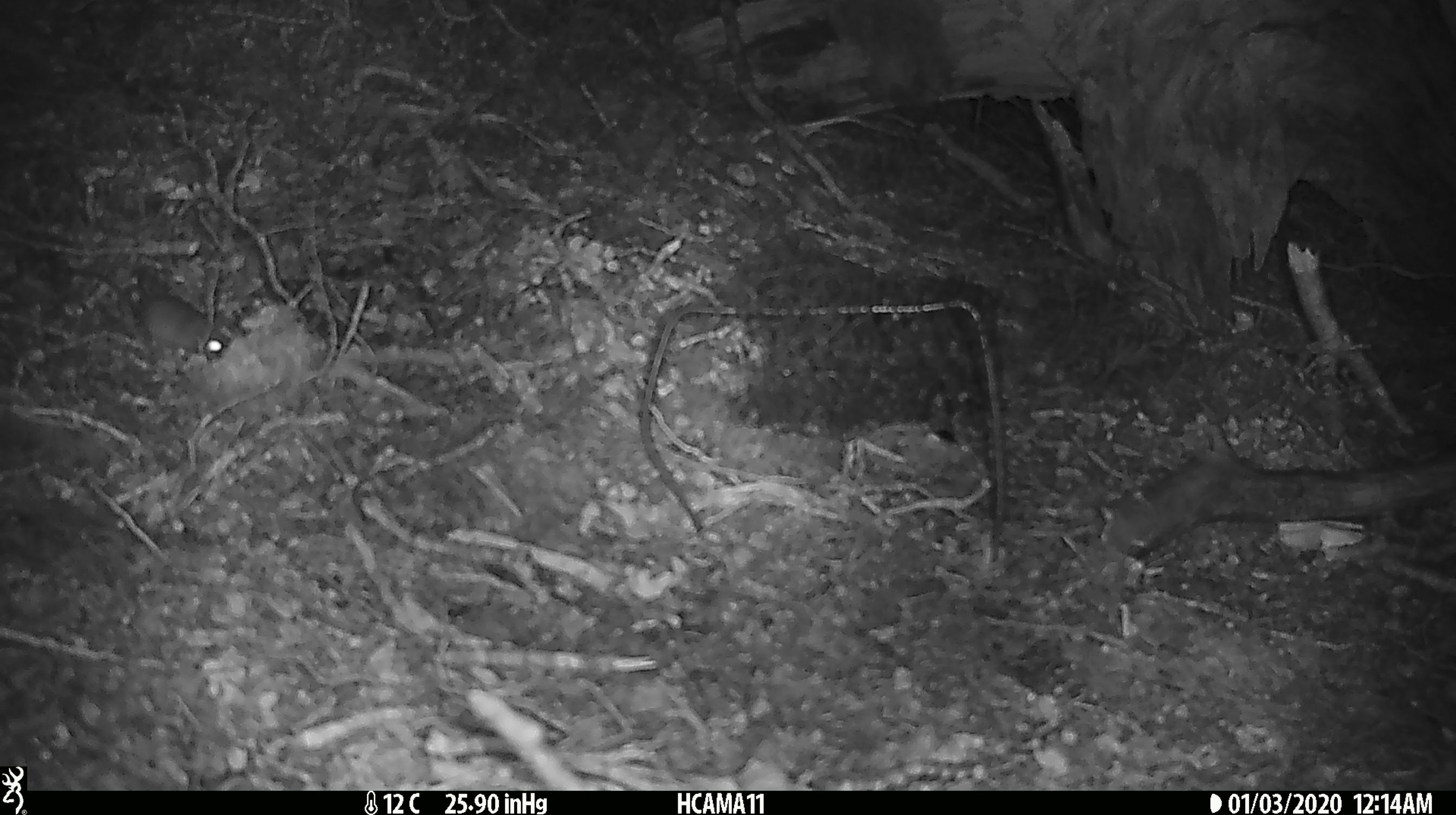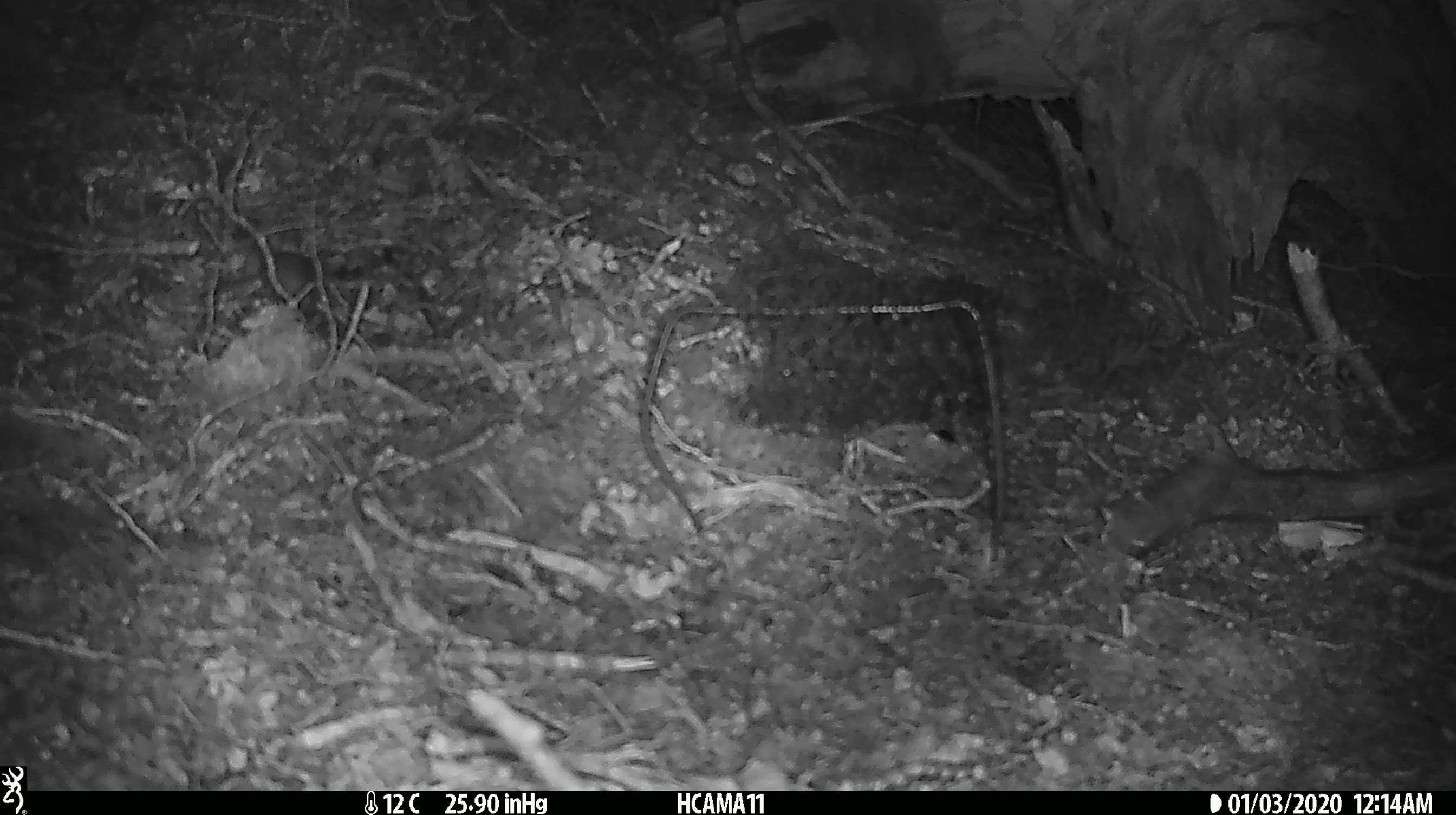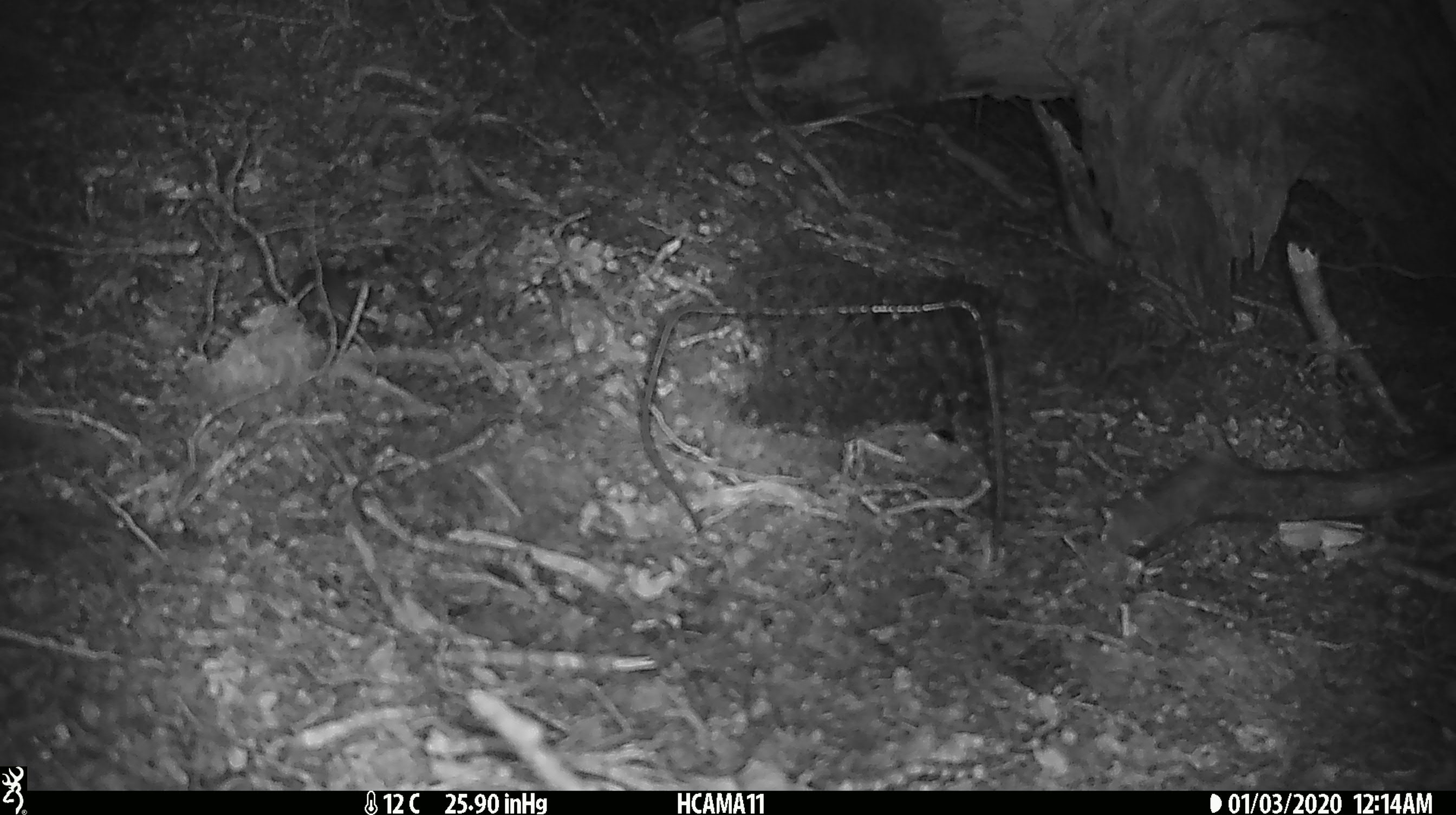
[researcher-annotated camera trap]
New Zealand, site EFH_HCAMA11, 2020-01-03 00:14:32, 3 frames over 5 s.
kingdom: Animalia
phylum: Chordata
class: Mammalia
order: Rodentia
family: Muridae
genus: Mus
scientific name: Mus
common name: mouse